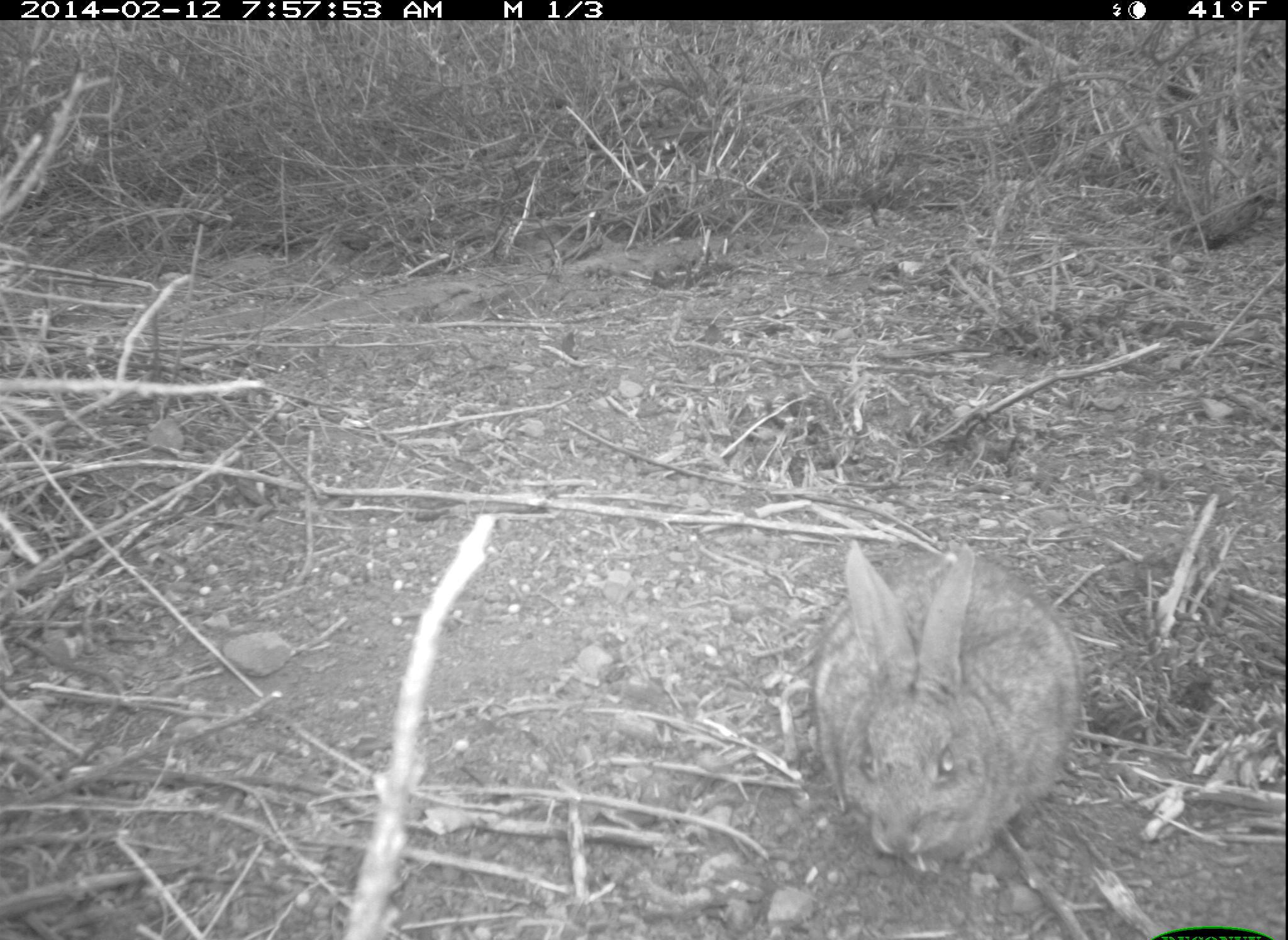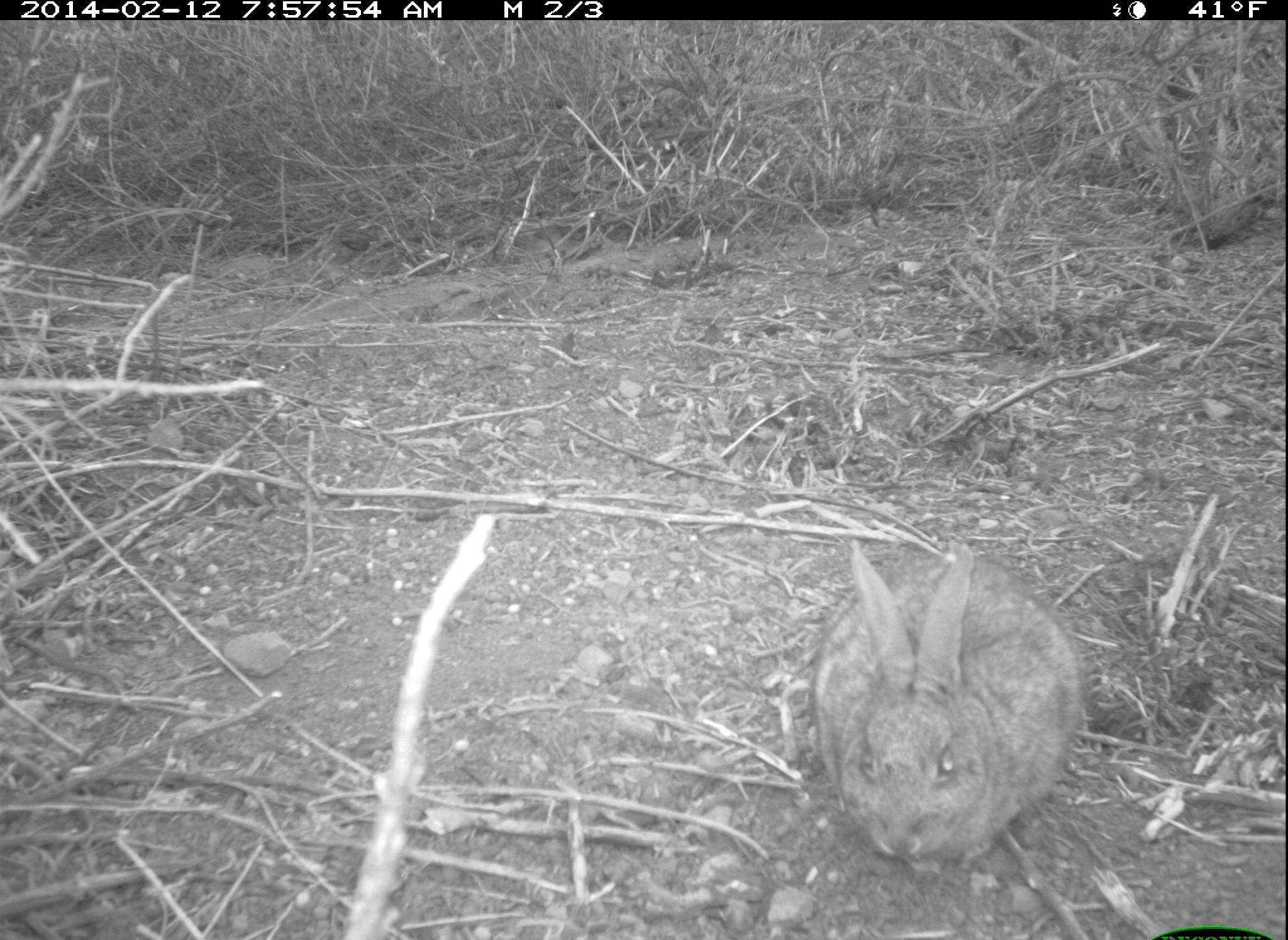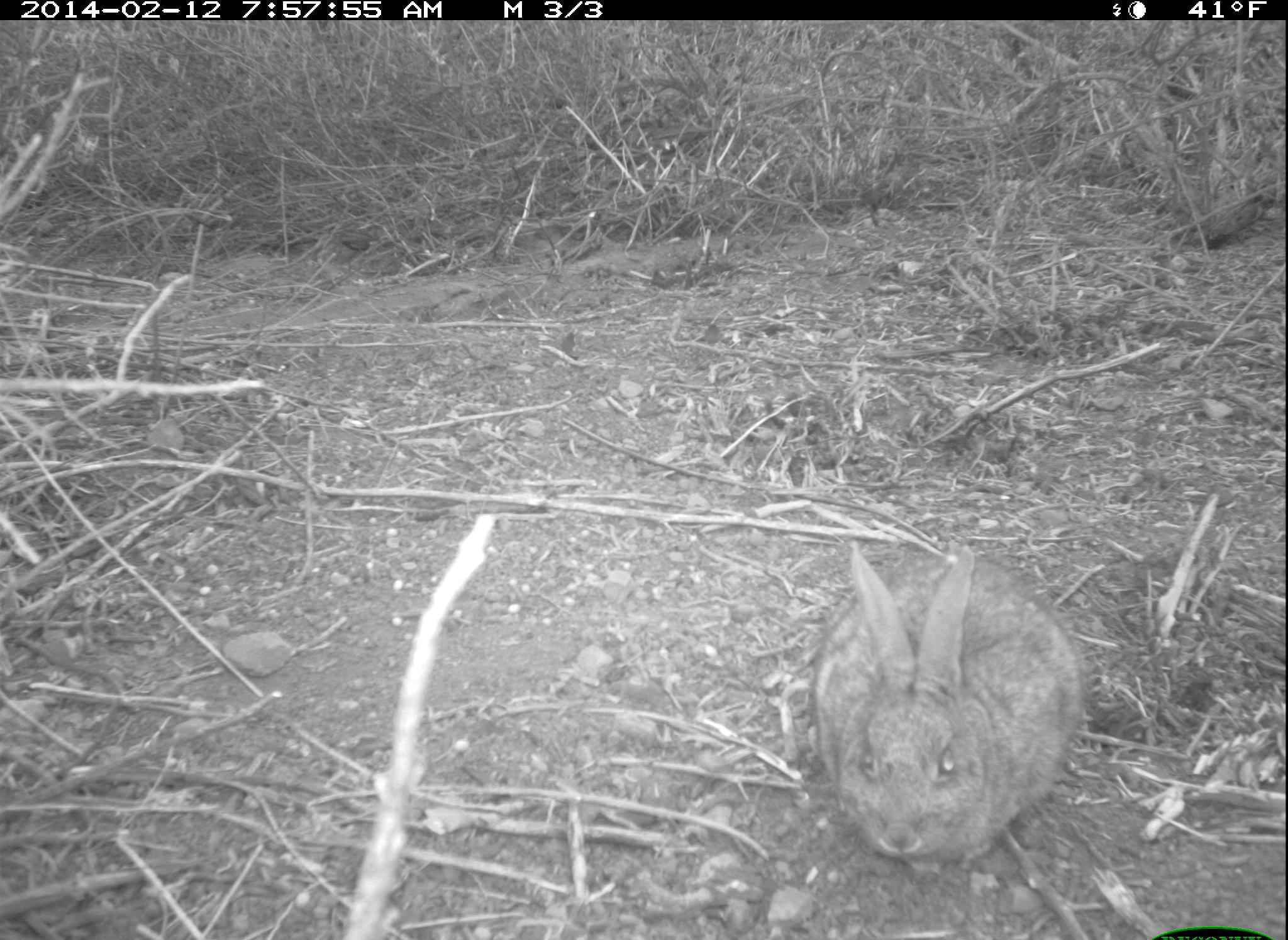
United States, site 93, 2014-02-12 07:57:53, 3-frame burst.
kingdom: Animalia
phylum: Chordata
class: Mammalia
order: Lagomorpha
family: Leporidae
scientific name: Leporidae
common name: rabbits and hares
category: rabbit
Rabbit (rabbits and hares) (Leporidae).